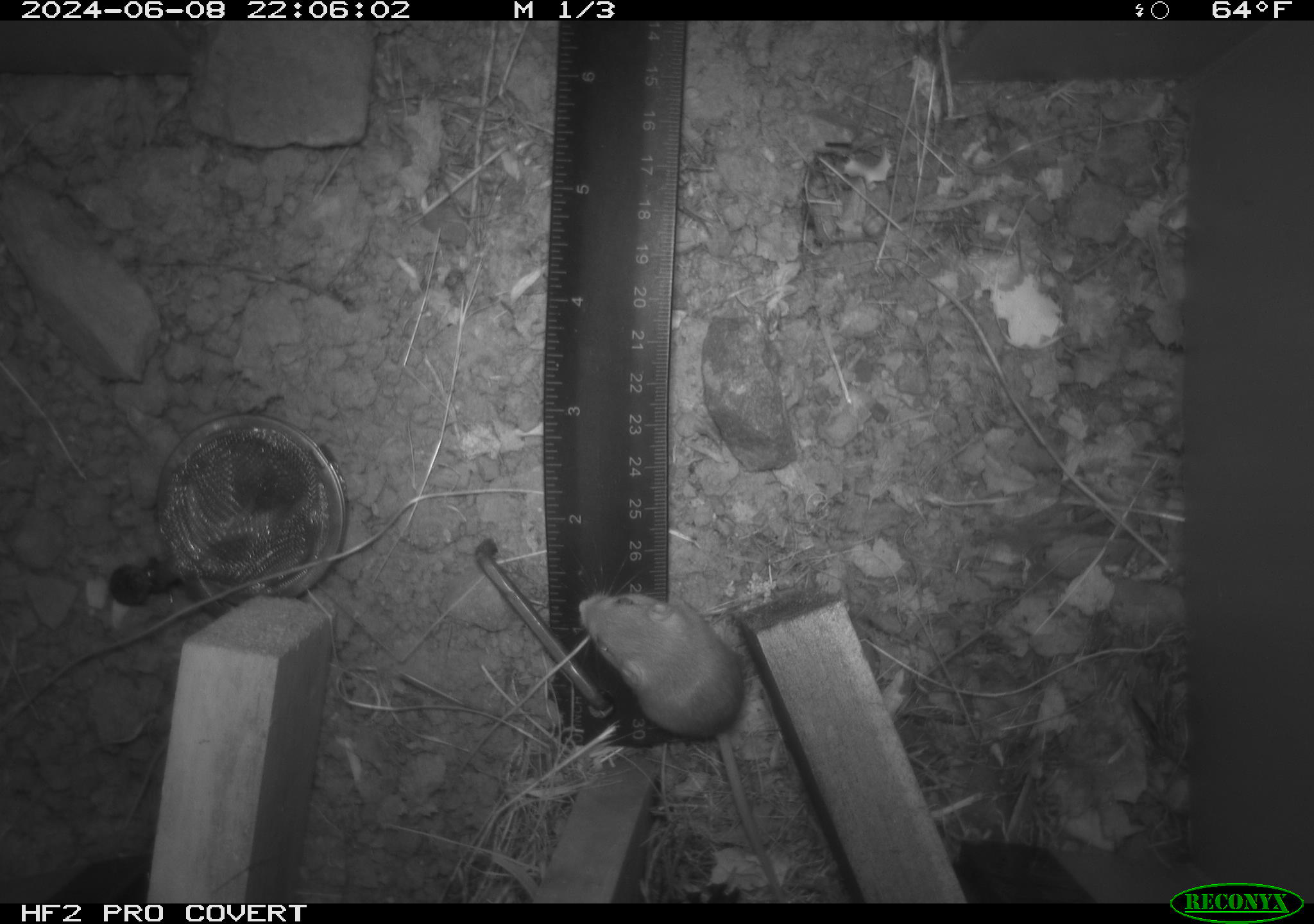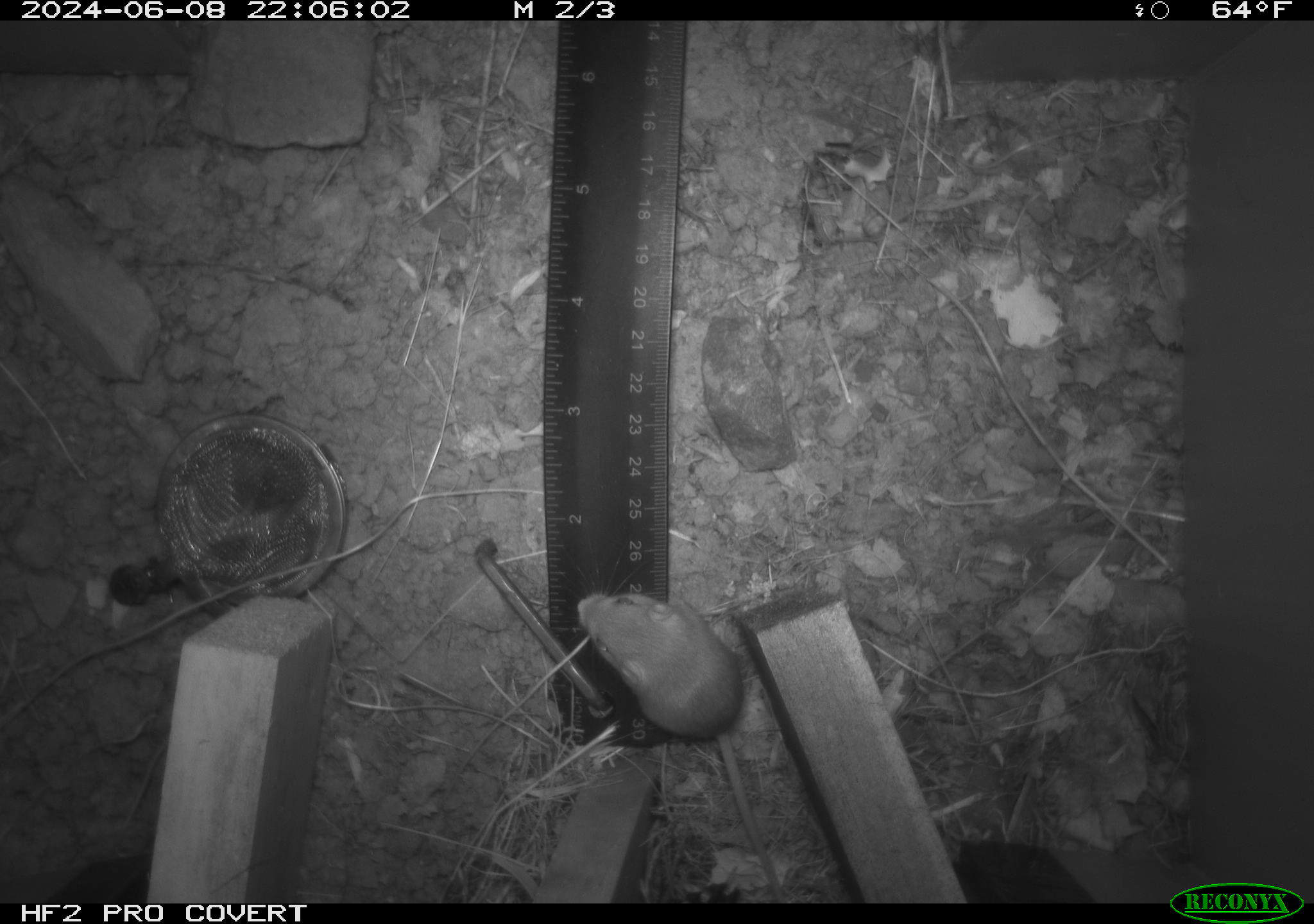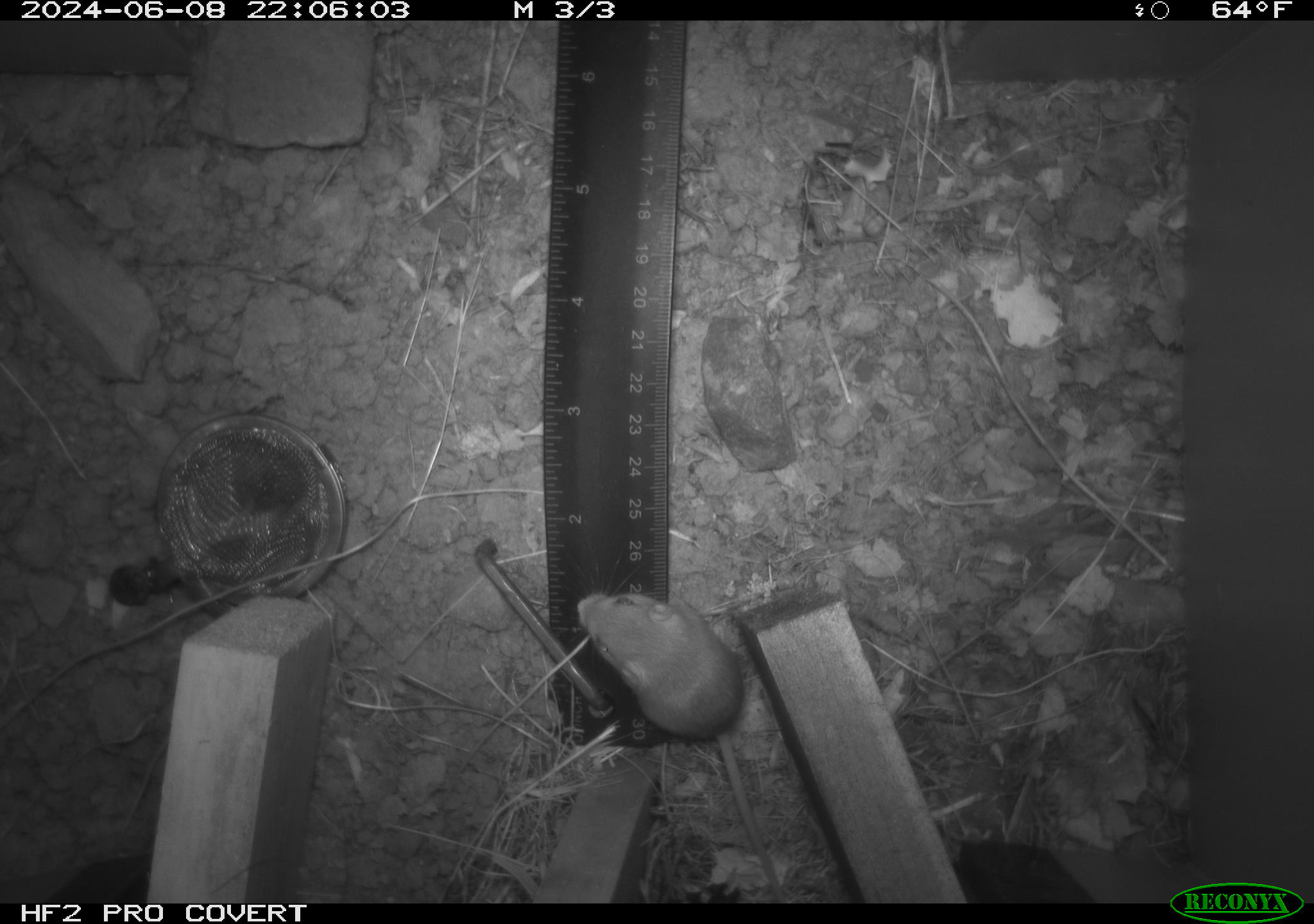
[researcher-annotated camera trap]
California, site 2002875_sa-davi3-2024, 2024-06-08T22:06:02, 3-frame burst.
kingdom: Animalia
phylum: Chordata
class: Mammalia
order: Rodentia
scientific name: Rodentia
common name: mouse species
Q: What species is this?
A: Mouse species (Rodentia).